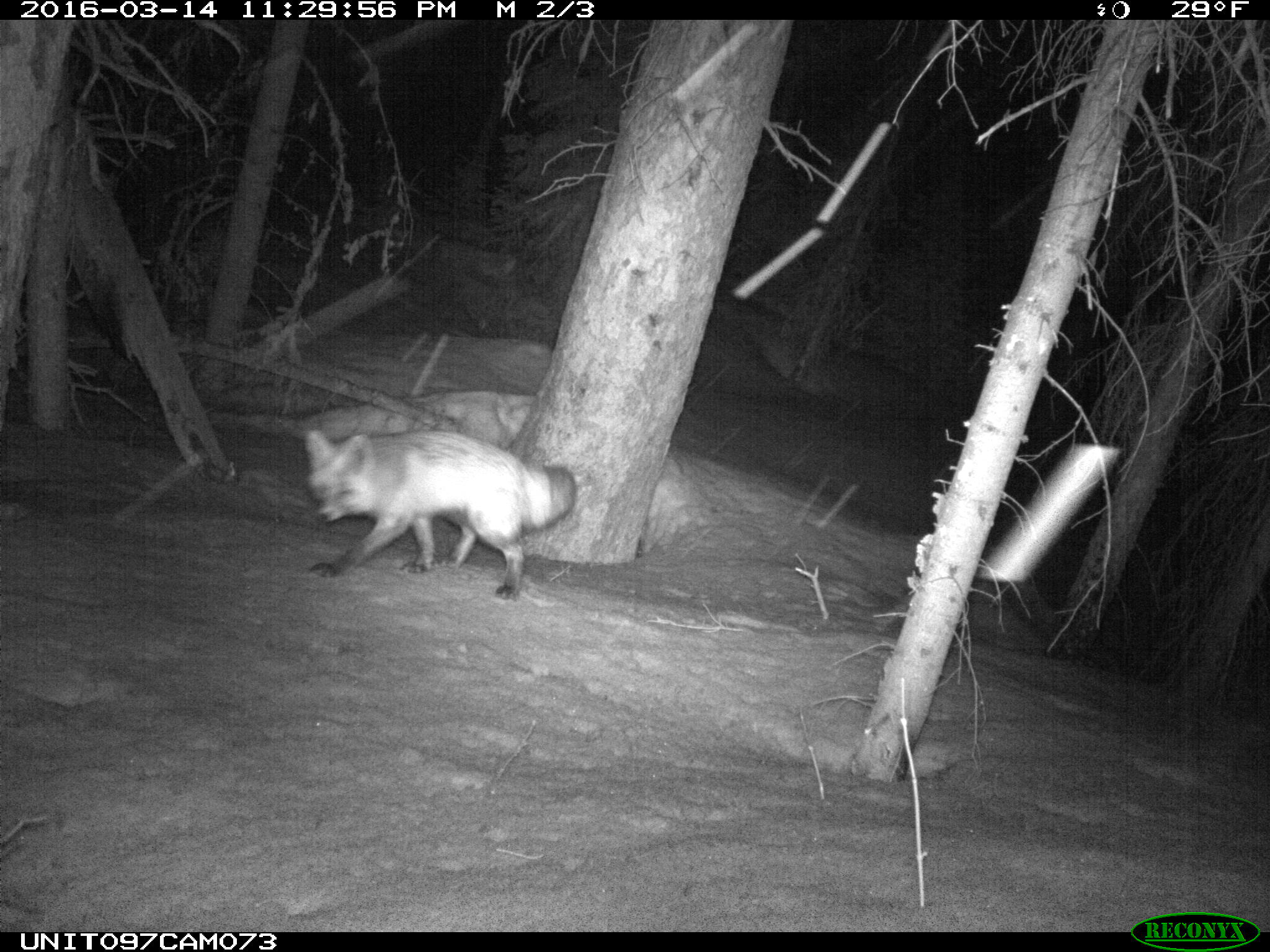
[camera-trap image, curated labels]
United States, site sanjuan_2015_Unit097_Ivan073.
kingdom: Animalia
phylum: Chordata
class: Mammalia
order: Carnivora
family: Canidae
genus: Vulpes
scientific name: Vulpes vulpes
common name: red fox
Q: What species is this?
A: Vulpes vulpes (red fox).